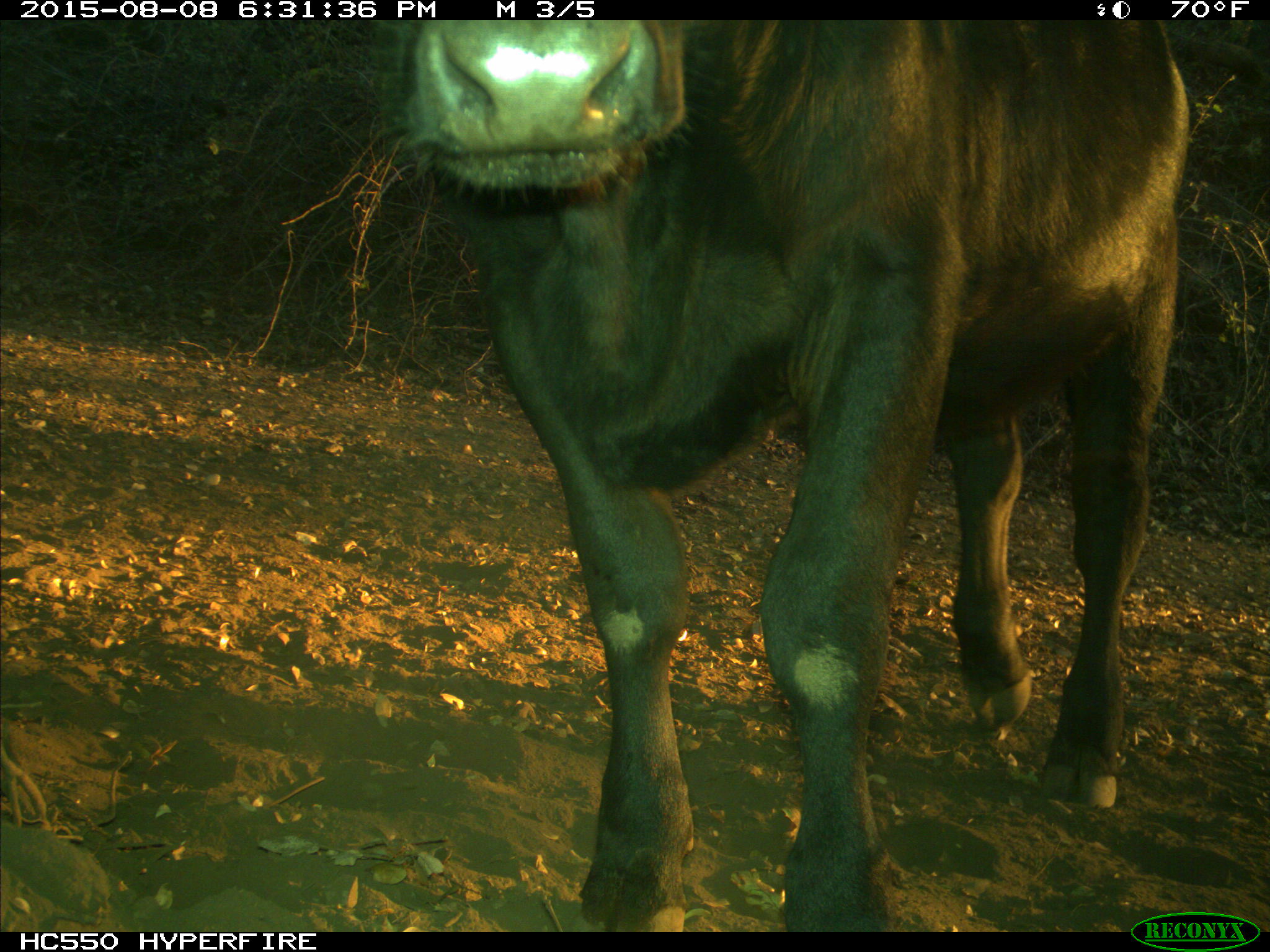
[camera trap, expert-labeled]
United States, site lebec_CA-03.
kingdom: Animalia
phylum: Chordata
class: Mammalia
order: Artiodactyla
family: Bovidae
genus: Bos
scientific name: Bos taurus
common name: domestic cow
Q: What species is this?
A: Bos taurus (domestic cow).